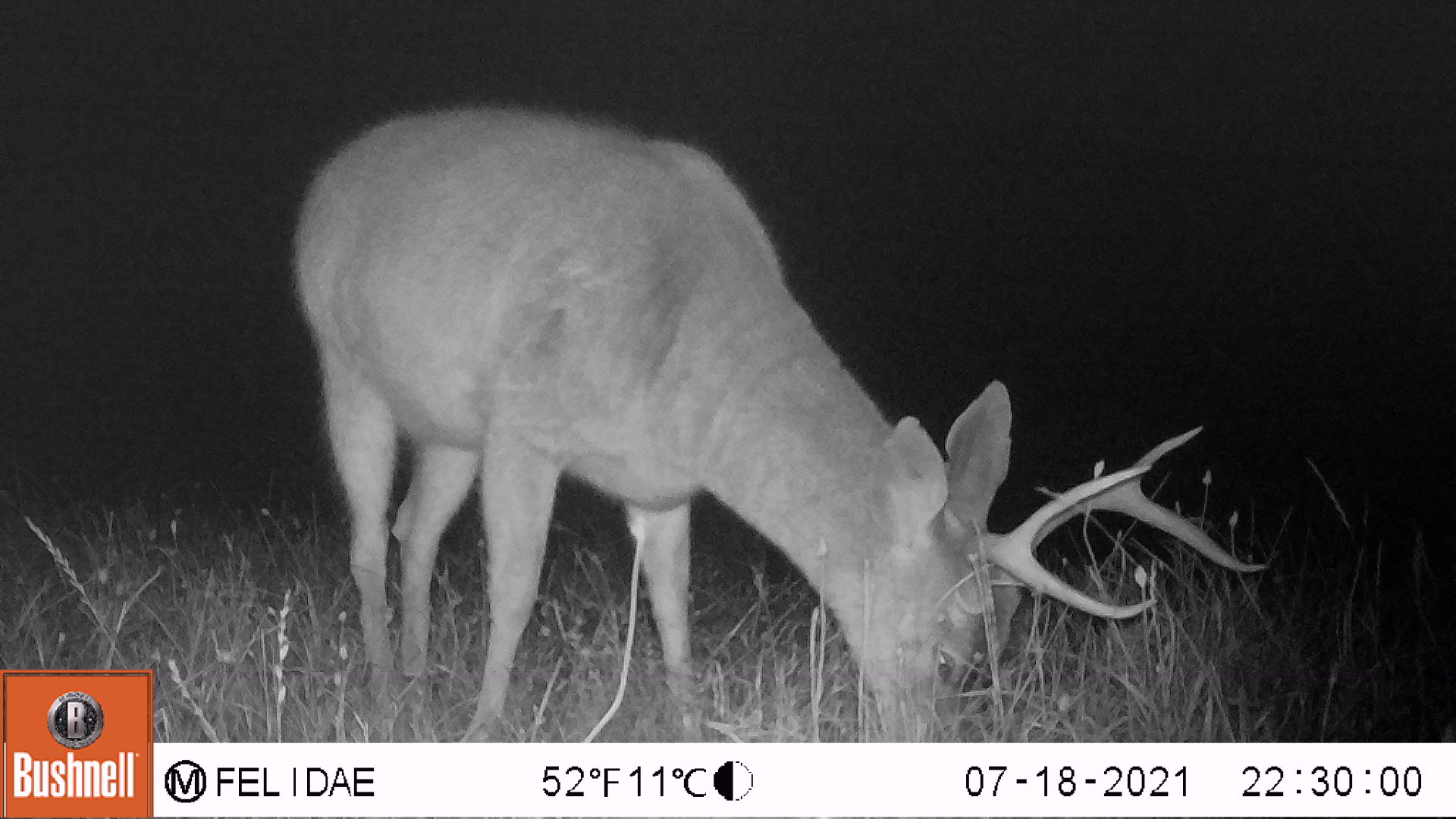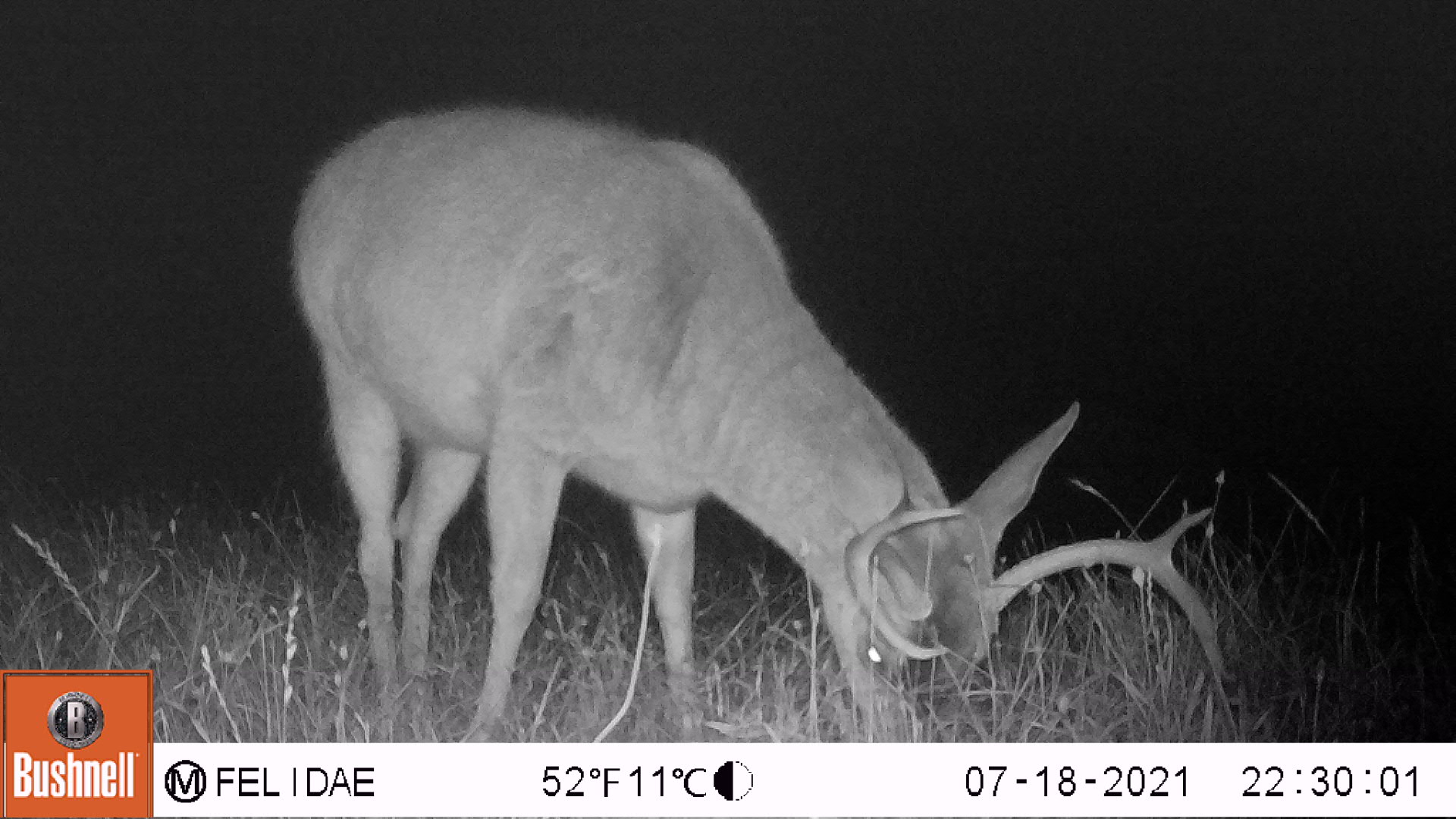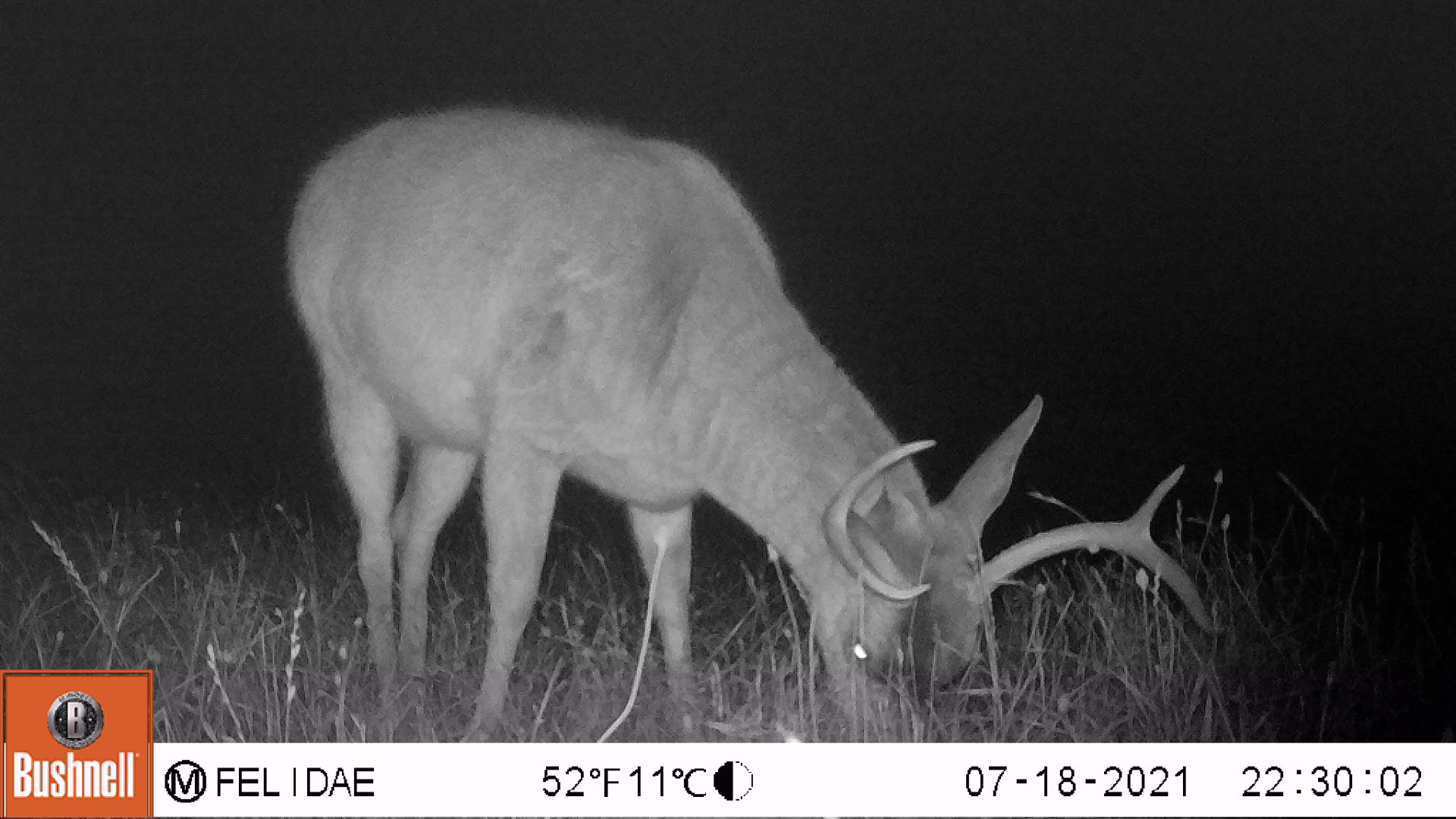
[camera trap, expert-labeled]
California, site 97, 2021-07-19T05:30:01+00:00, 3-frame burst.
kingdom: Animalia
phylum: Chordata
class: Mammalia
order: Artiodactyla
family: Cervidae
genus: Odocoileus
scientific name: Odocoileus hemionus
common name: mule deer